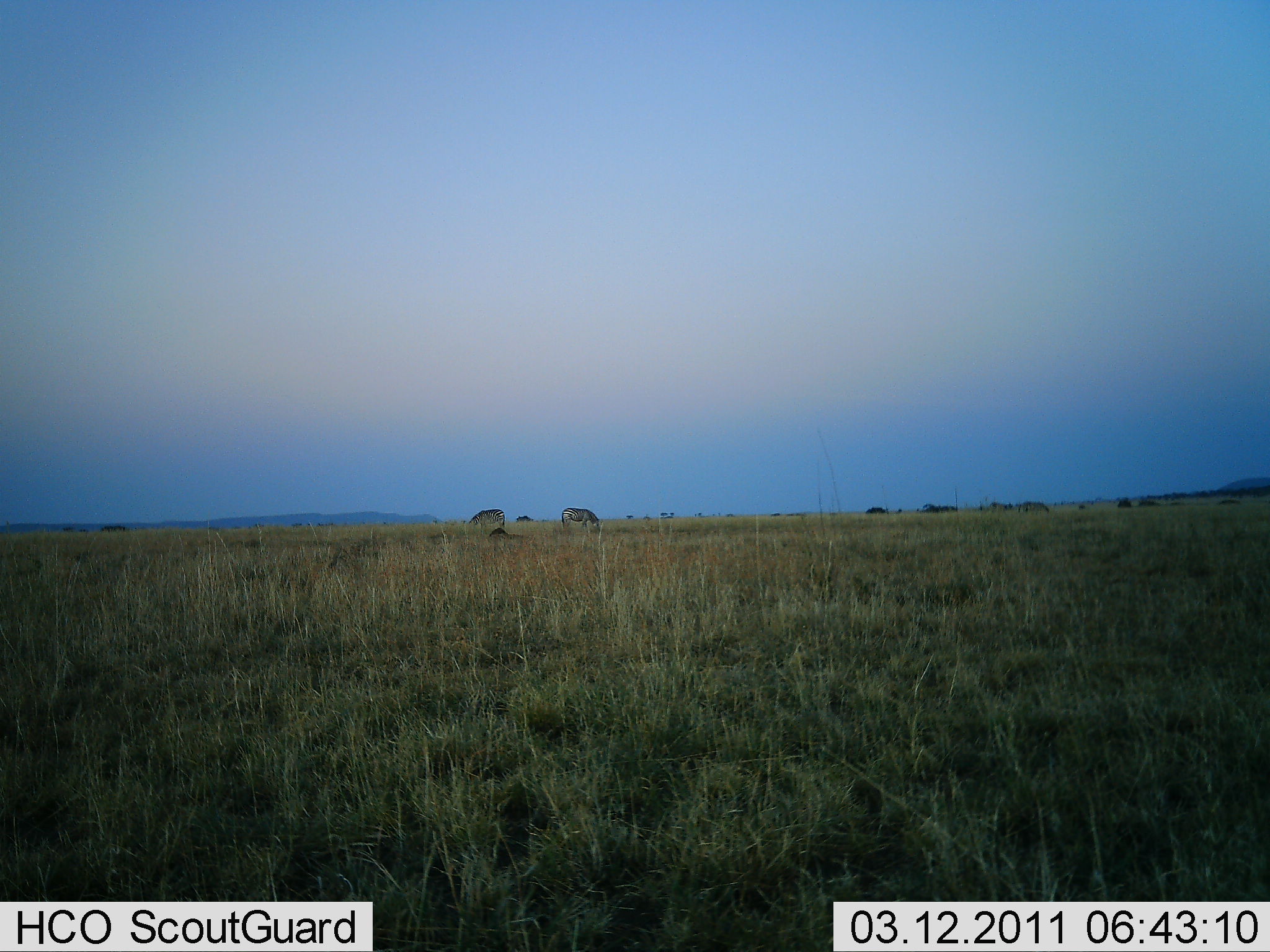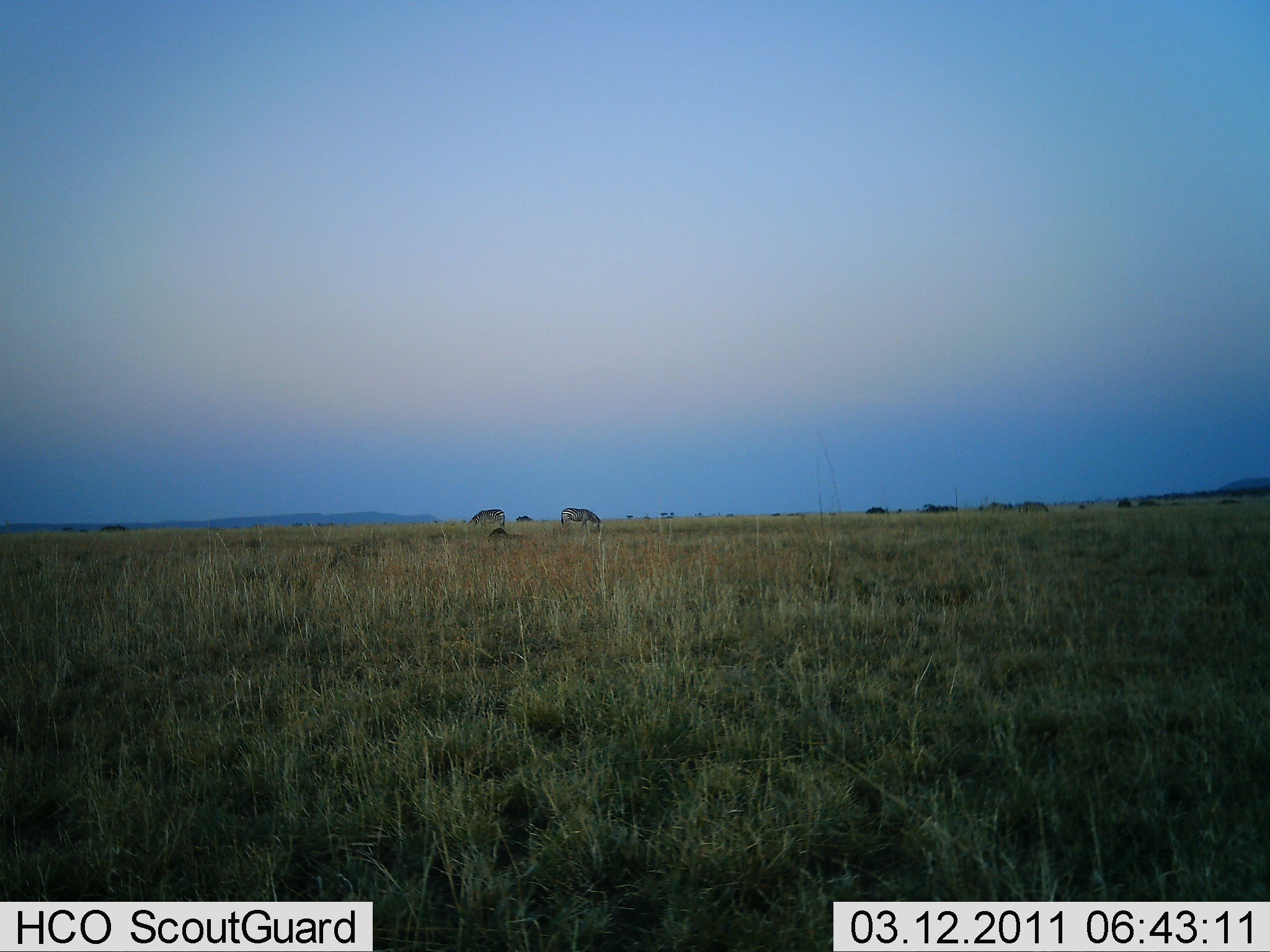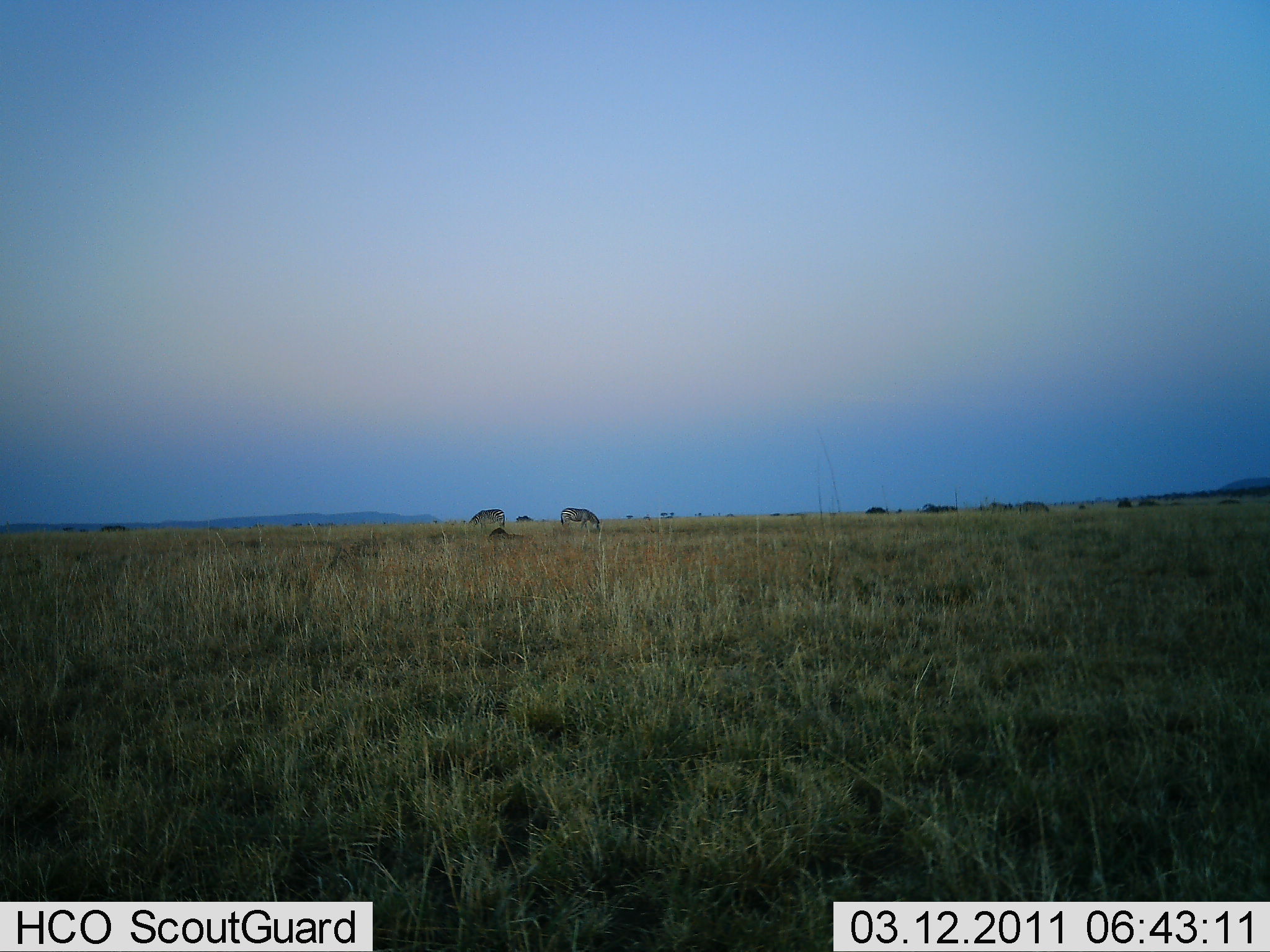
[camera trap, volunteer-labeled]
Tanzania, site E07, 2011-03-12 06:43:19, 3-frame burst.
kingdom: Animalia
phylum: Chordata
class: Mammalia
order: Perissodactyla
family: Equidae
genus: Equus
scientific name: Equus quagga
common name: plains zebra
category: zebra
Zebra (plains zebra) (Equus quagga), count 2. Behavior (volunteer vote fractions): standing 33%, resting 0%, moving 0%, interacting 0%. Young present (vote fraction): 0%. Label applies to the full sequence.